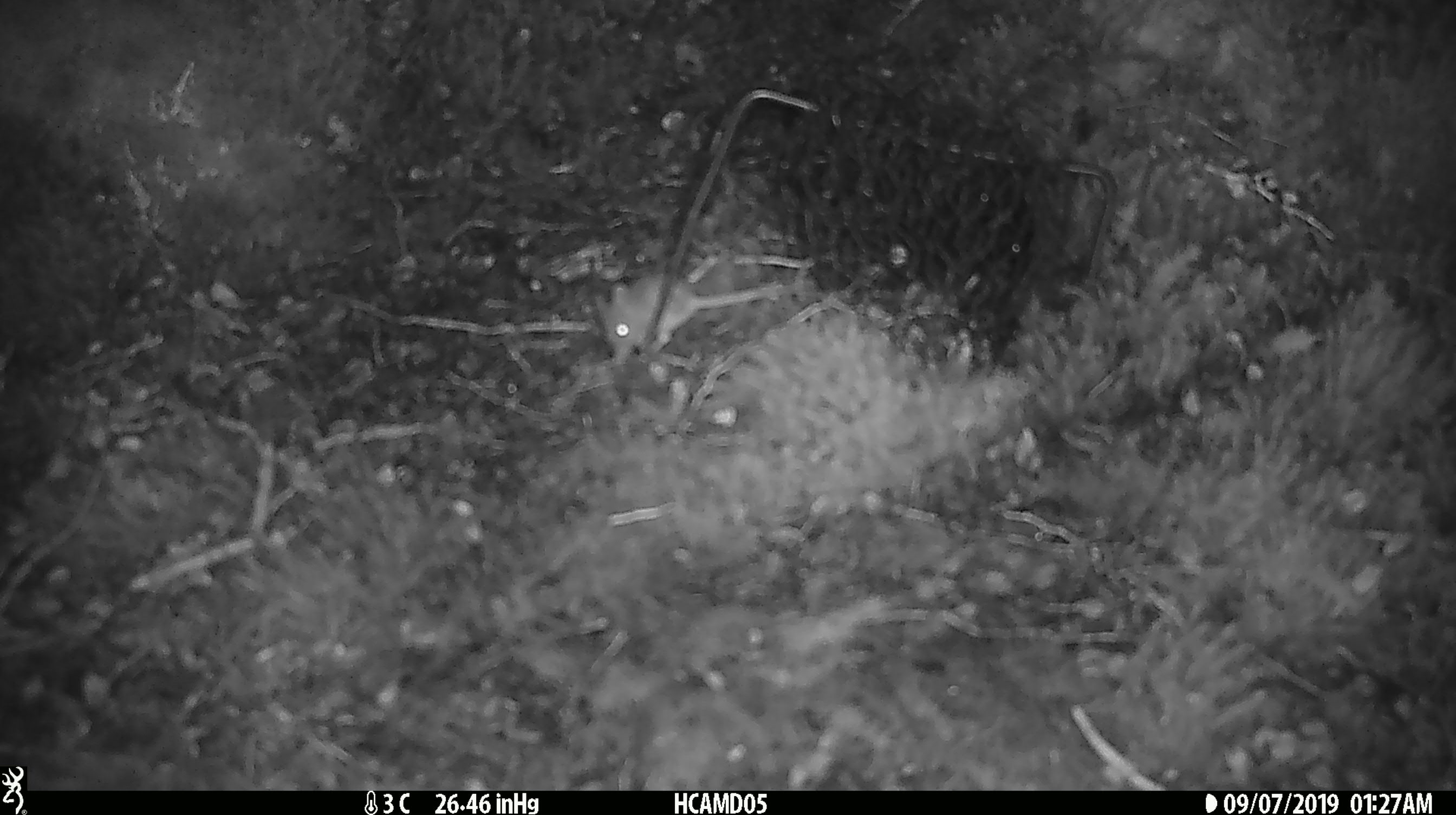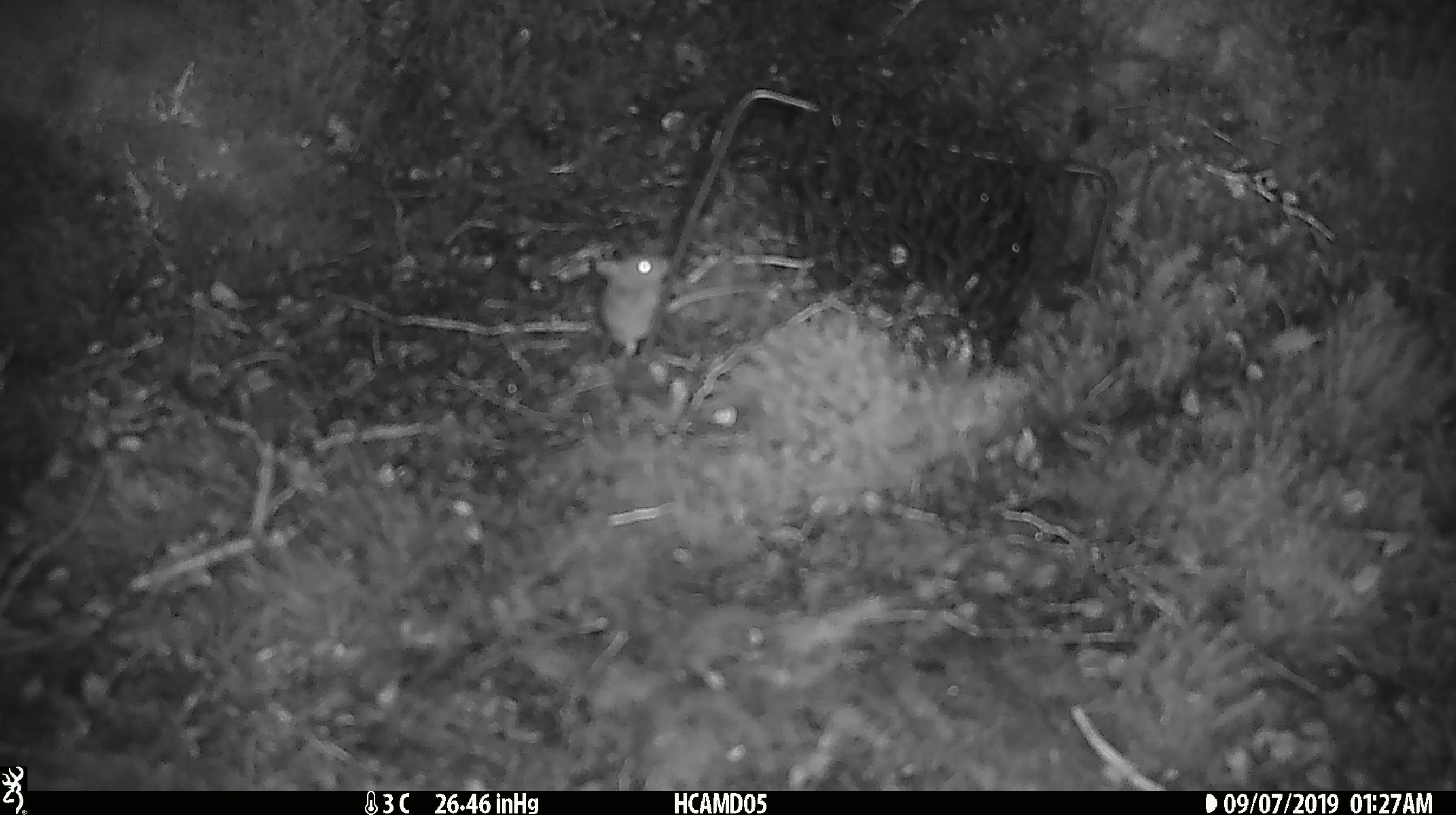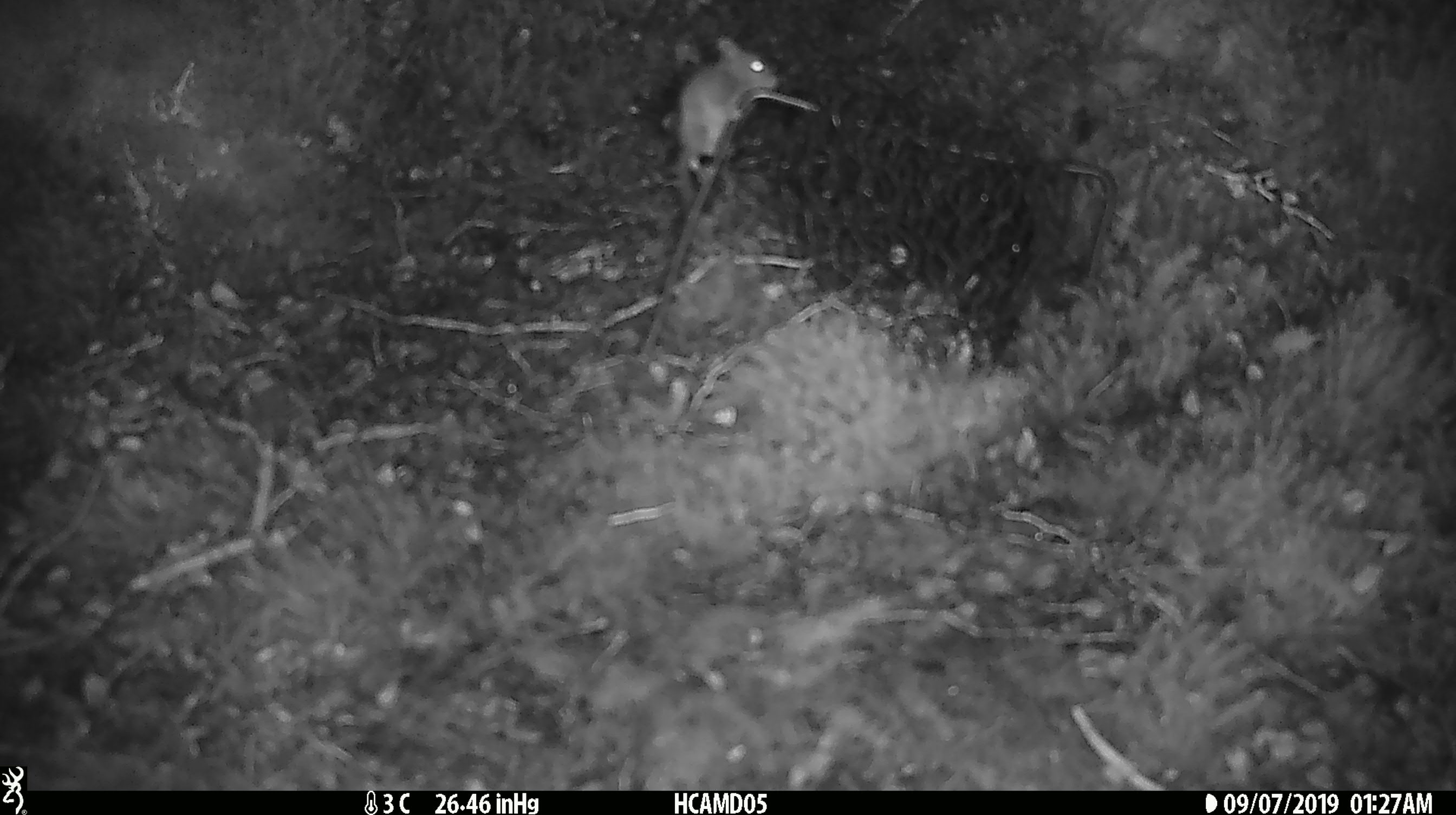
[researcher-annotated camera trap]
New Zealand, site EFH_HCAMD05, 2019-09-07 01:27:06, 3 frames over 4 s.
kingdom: Animalia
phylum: Chordata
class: Mammalia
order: Rodentia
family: Muridae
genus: Mus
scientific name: Mus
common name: mouse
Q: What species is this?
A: Mouse (Mus).